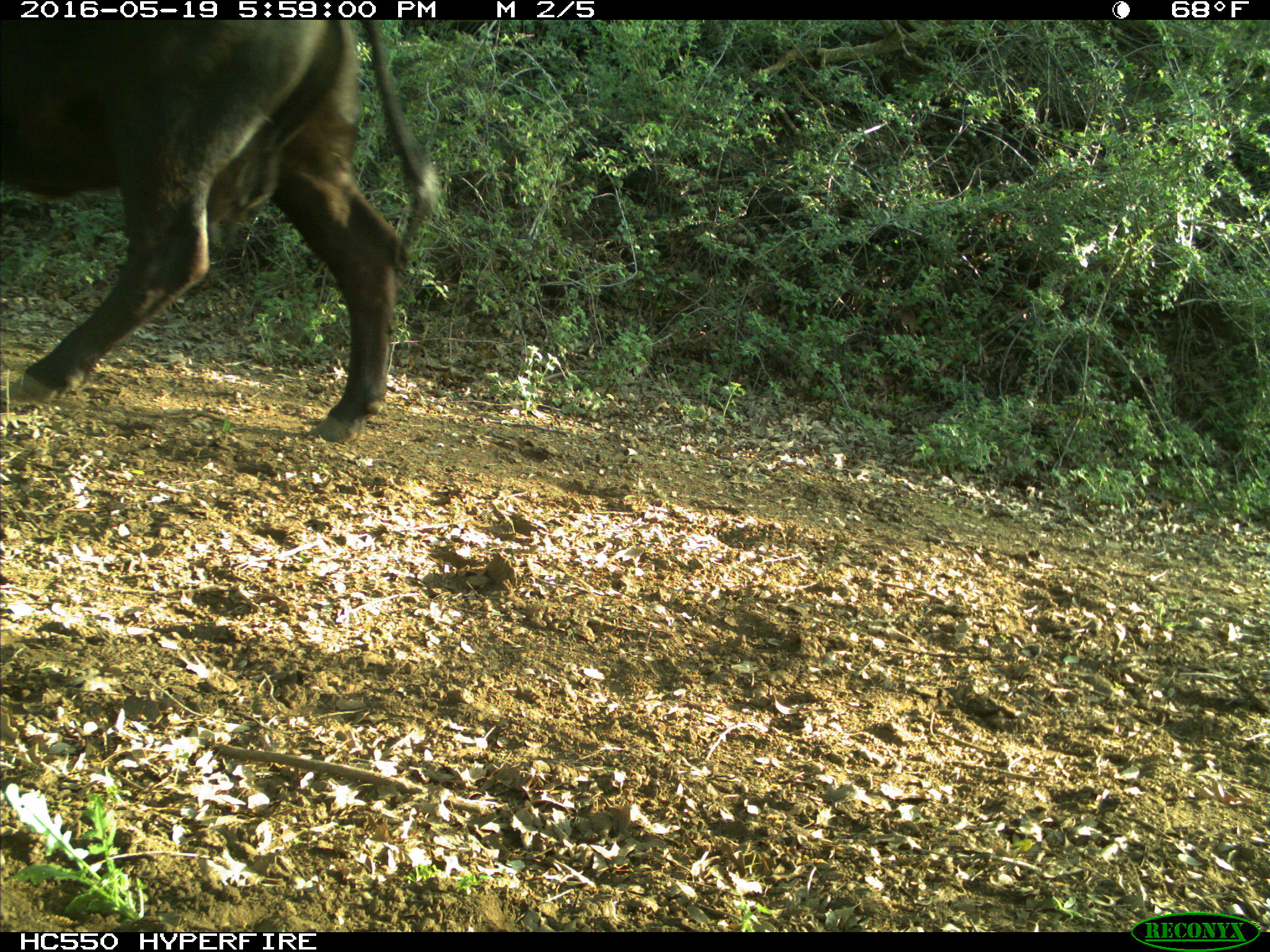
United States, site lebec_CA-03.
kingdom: Animalia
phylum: Chordata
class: Mammalia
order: Artiodactyla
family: Bovidae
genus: Bos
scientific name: Bos taurus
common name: domestic cow